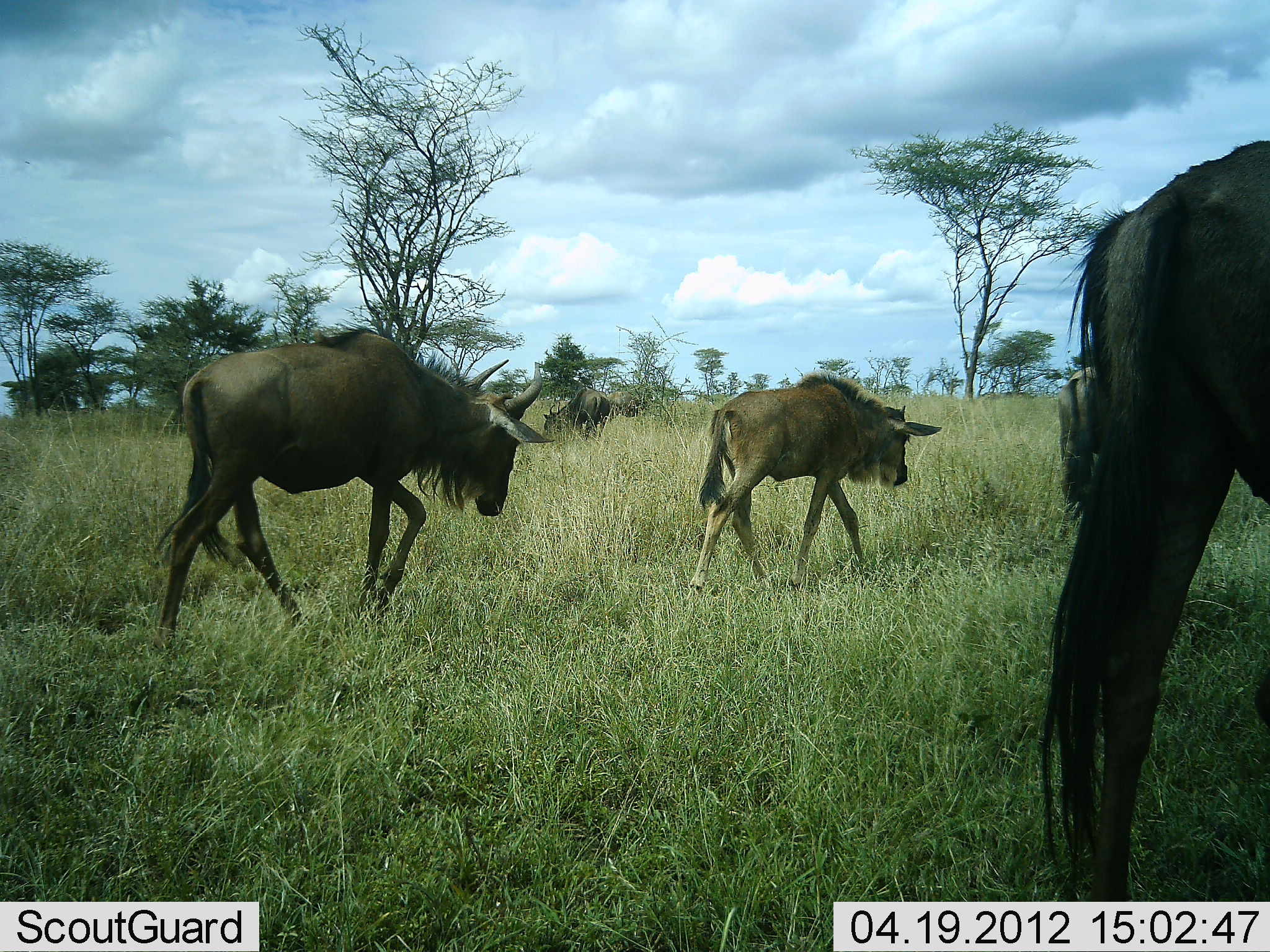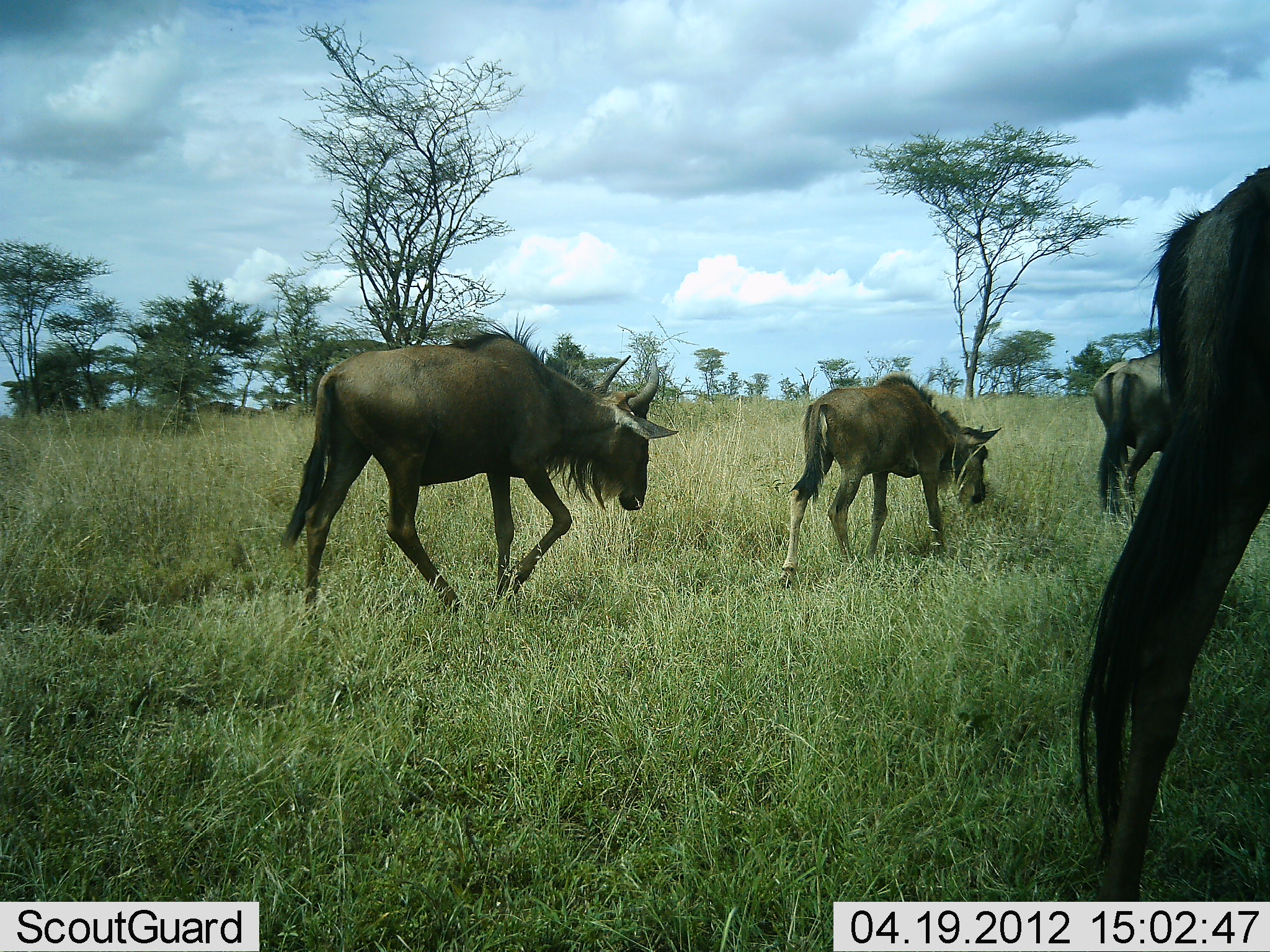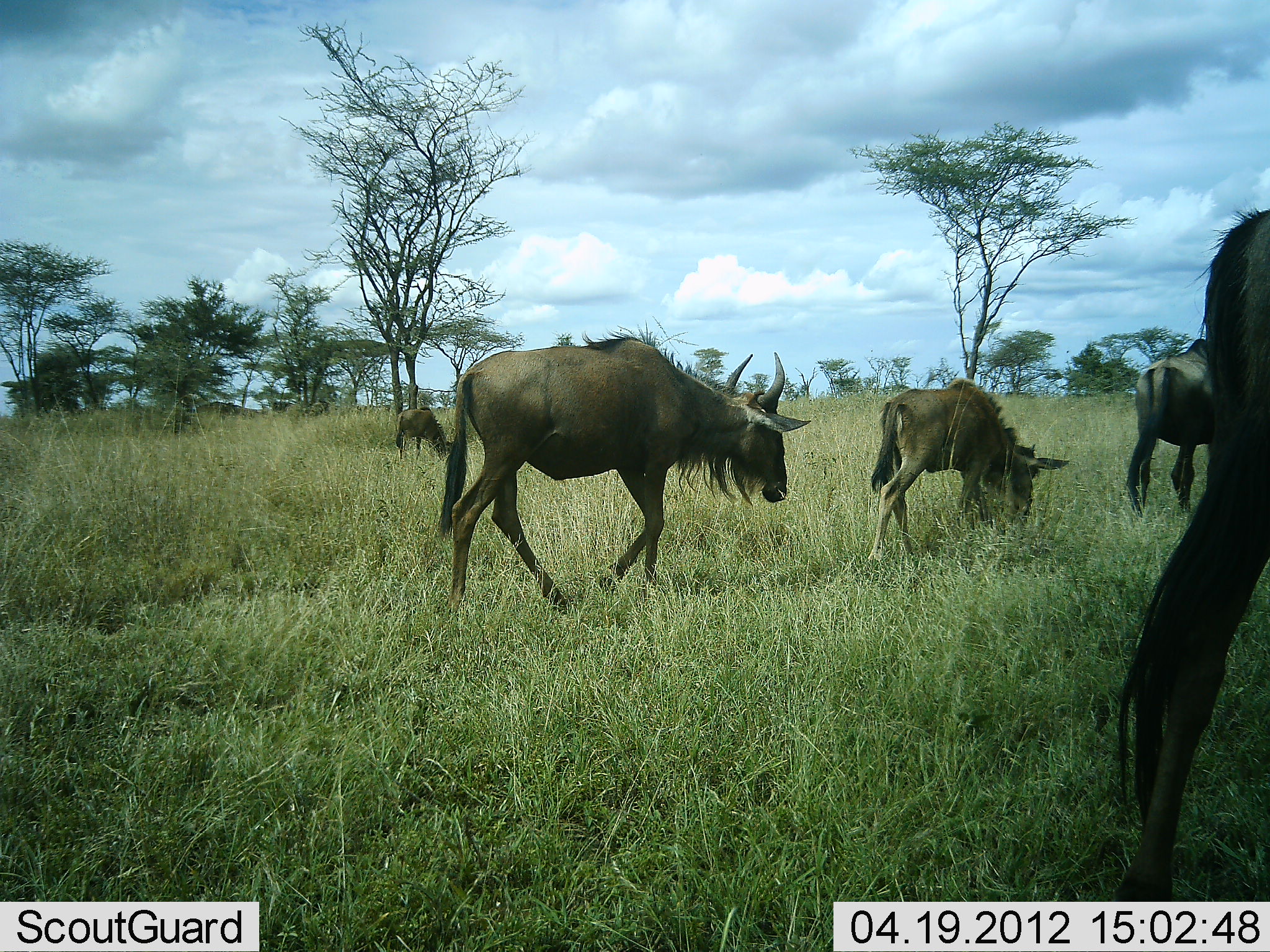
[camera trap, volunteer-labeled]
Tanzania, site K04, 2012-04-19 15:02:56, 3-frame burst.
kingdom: Animalia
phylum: Chordata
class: Mammalia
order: Artiodactyla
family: Bovidae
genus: Connochaetes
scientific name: Connochaetes taurinus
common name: blue wildebeest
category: wildebeest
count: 5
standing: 8%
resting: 0%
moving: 100%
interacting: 0%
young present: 54%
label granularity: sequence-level